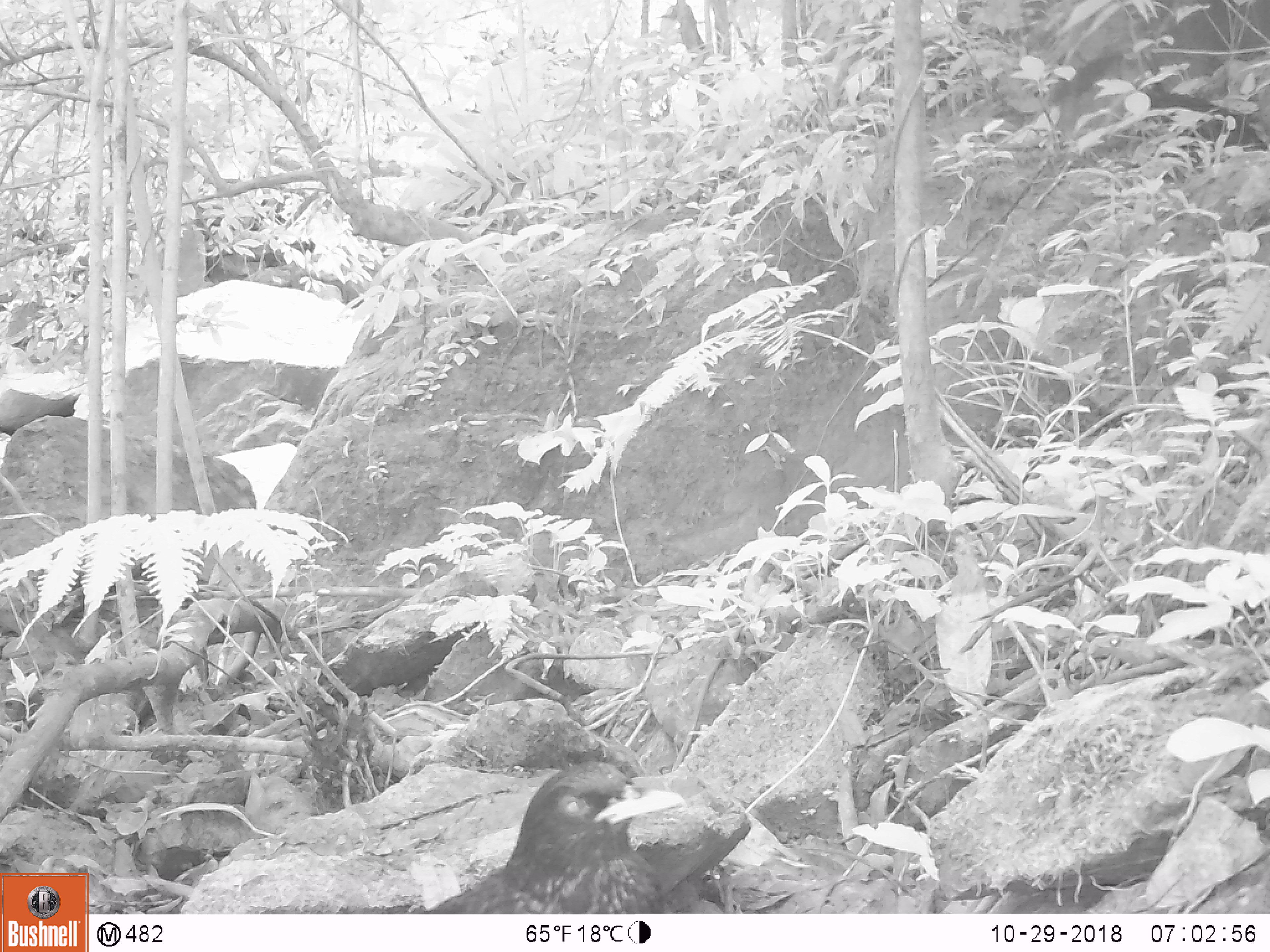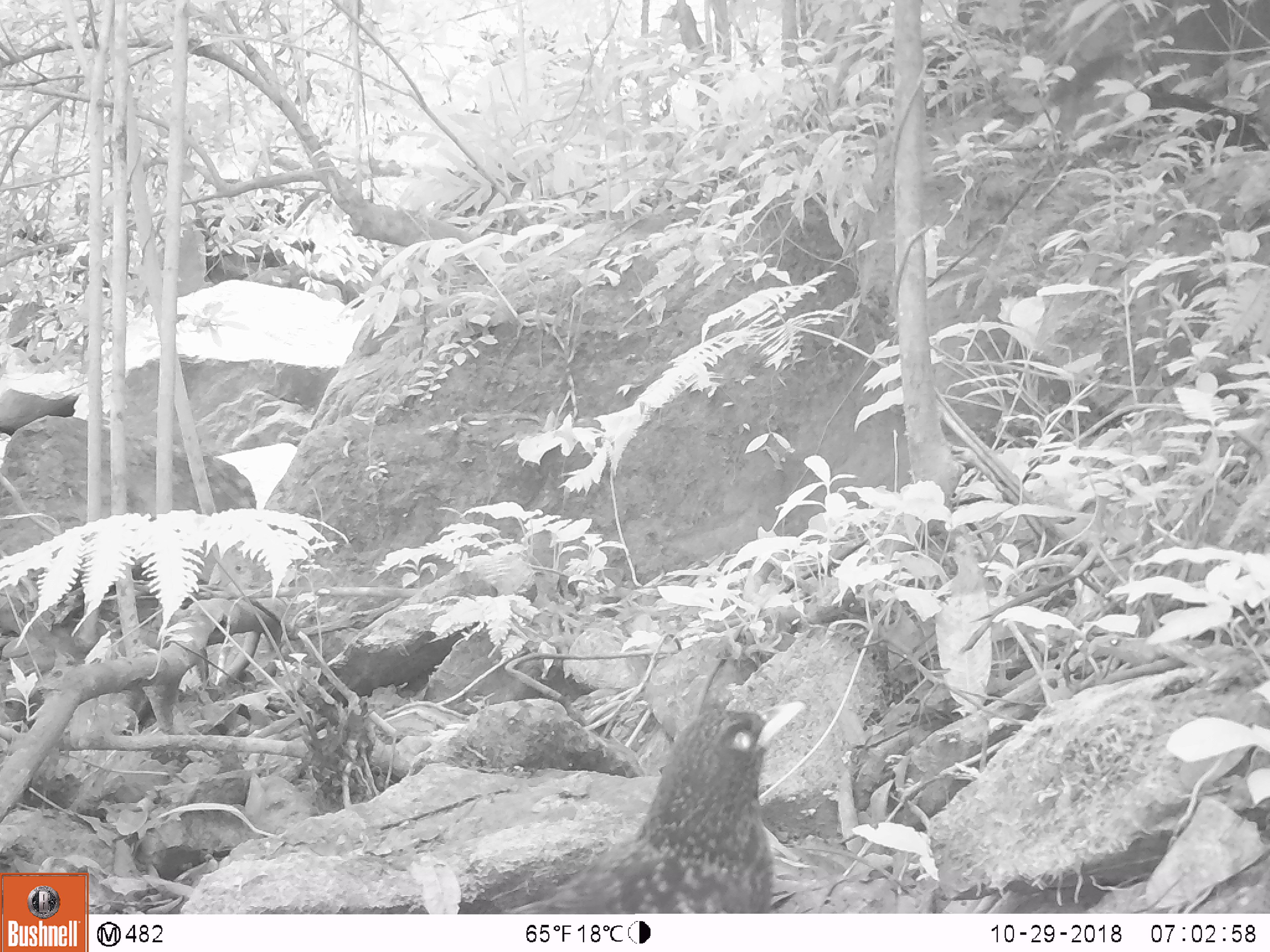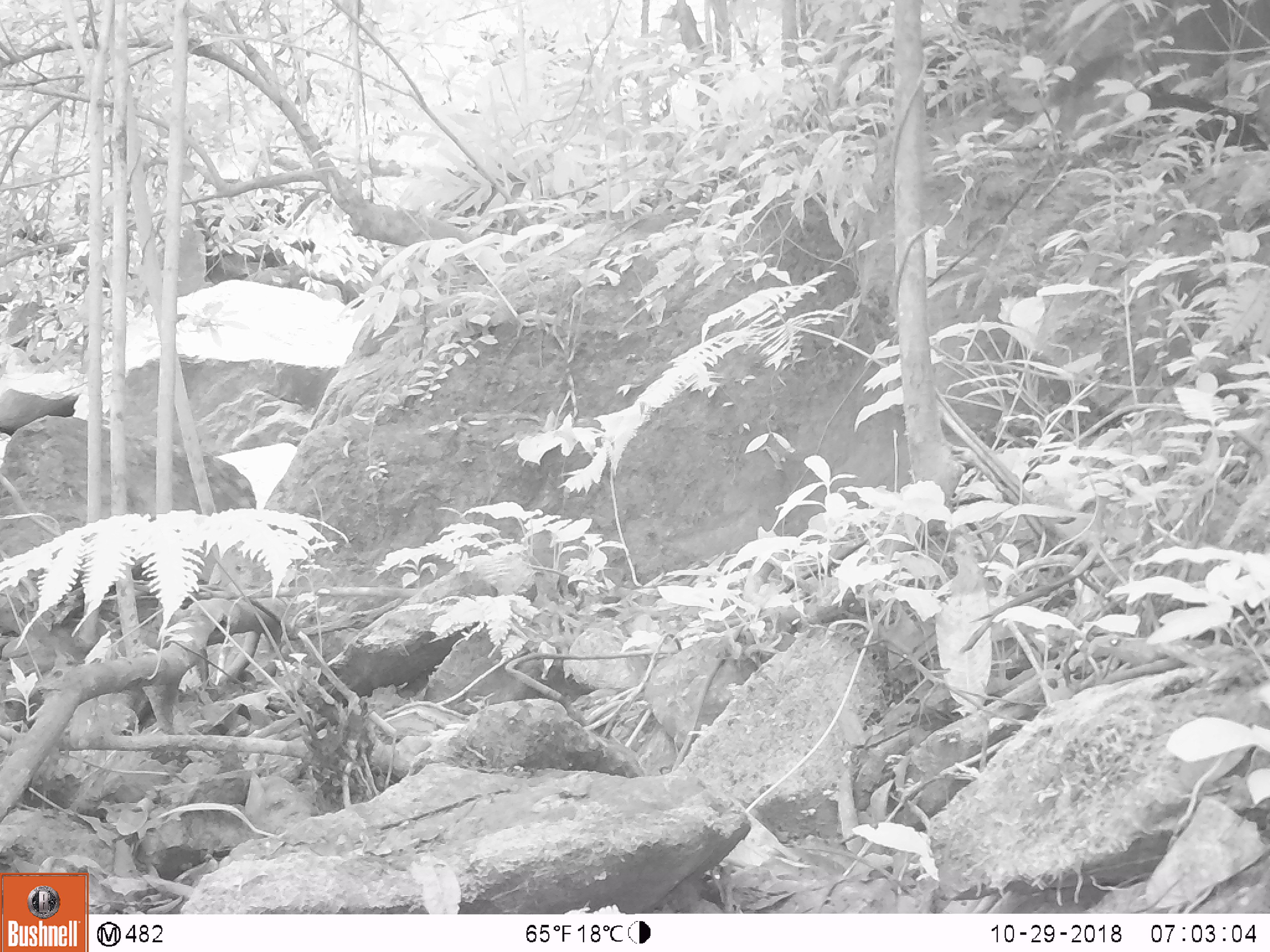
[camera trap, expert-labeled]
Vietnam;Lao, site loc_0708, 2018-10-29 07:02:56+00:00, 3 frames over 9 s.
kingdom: Animalia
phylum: Chordata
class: Aves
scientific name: Aves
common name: bird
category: unidentified bird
Unidentified bird (bird) (Aves). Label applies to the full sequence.